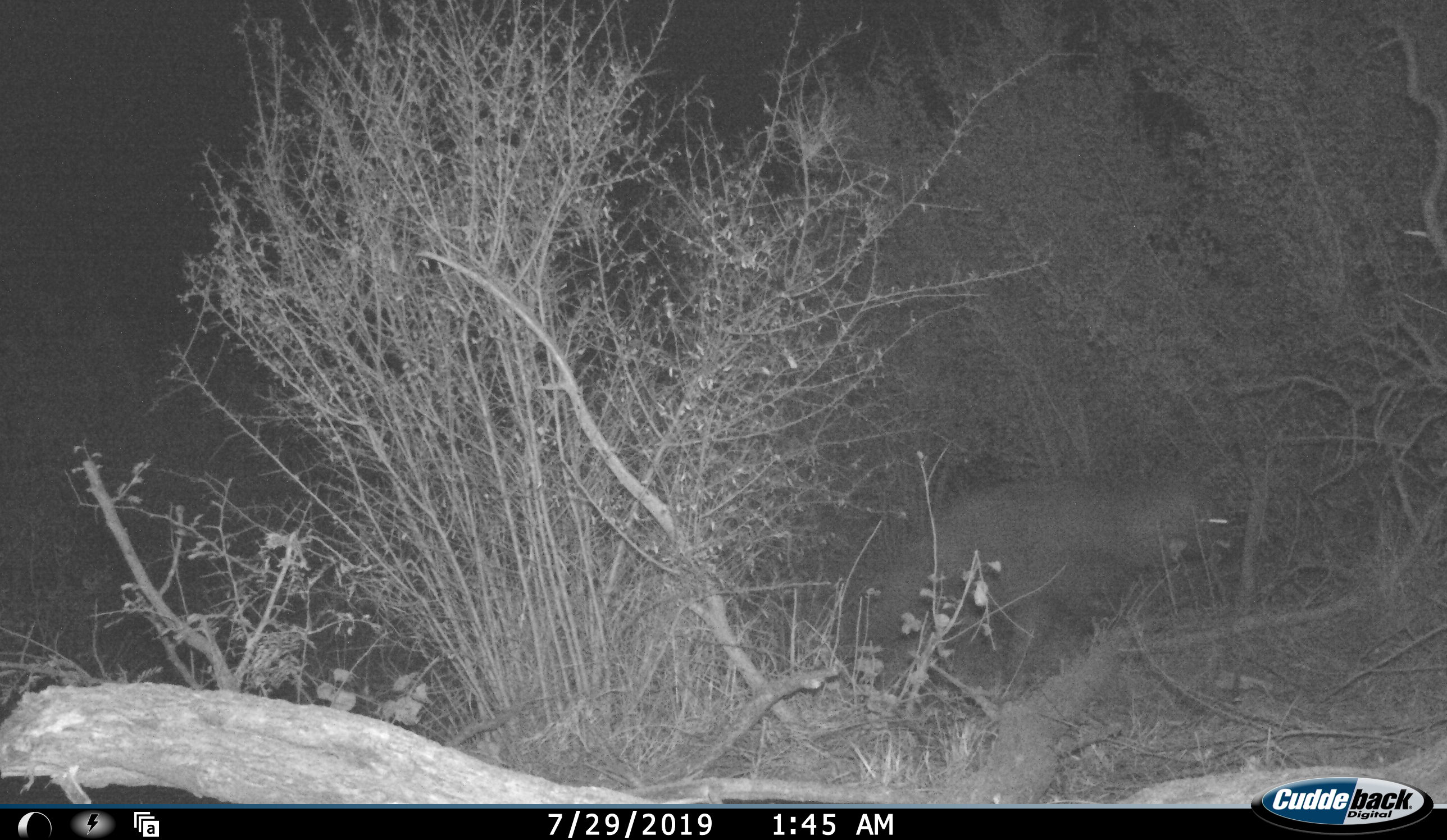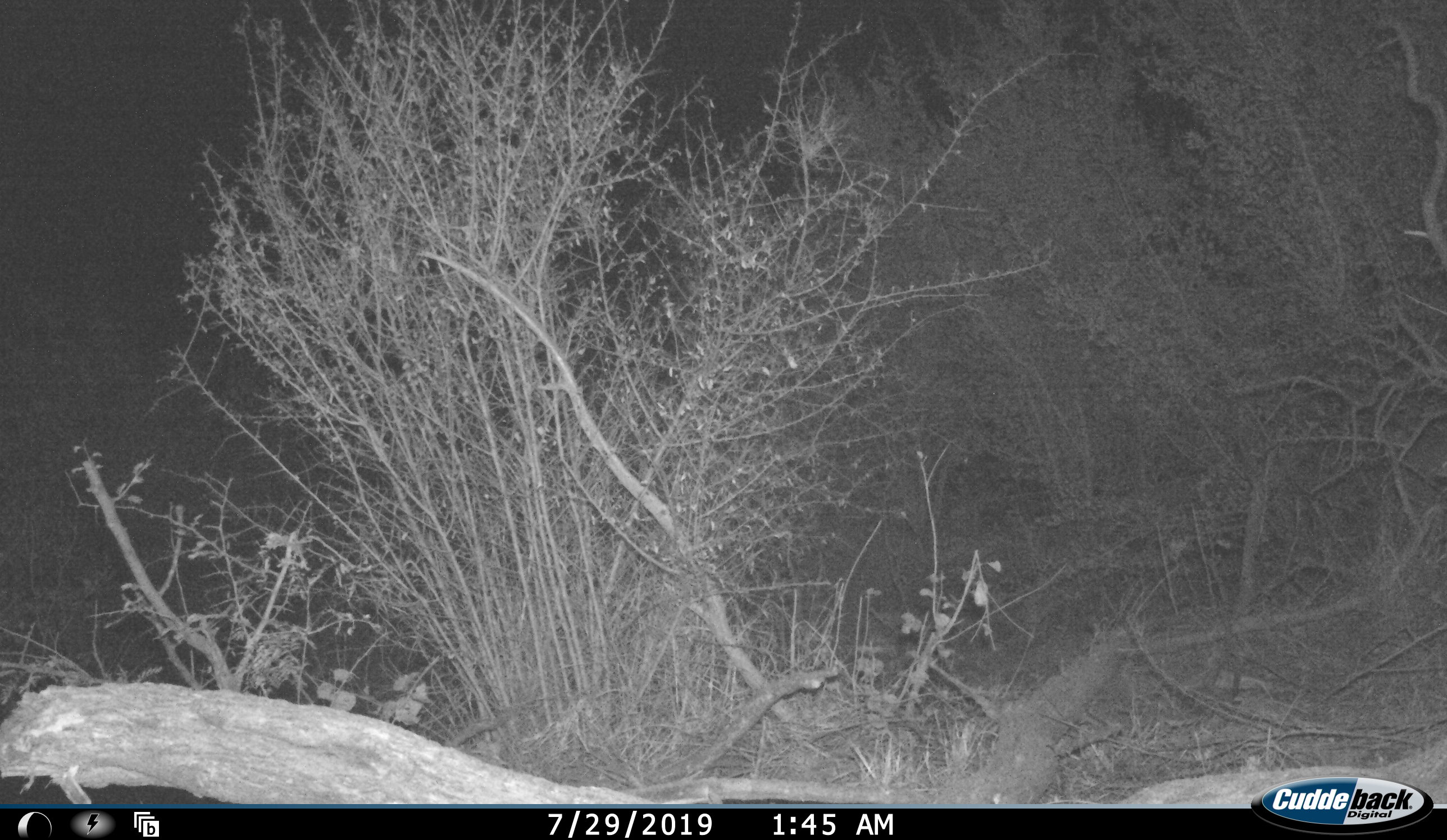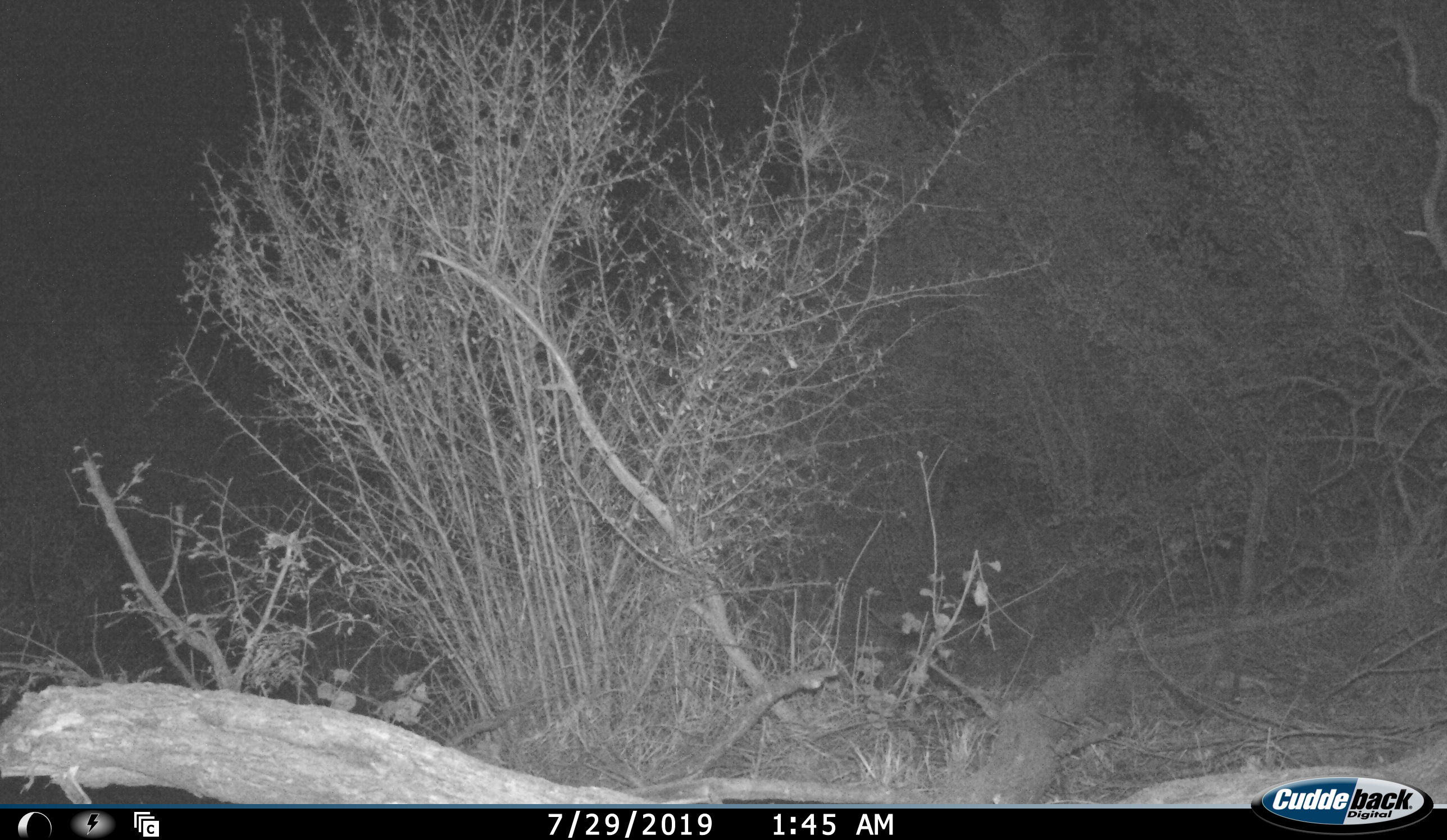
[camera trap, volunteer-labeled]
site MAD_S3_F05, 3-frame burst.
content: unidentified animal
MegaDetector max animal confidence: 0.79